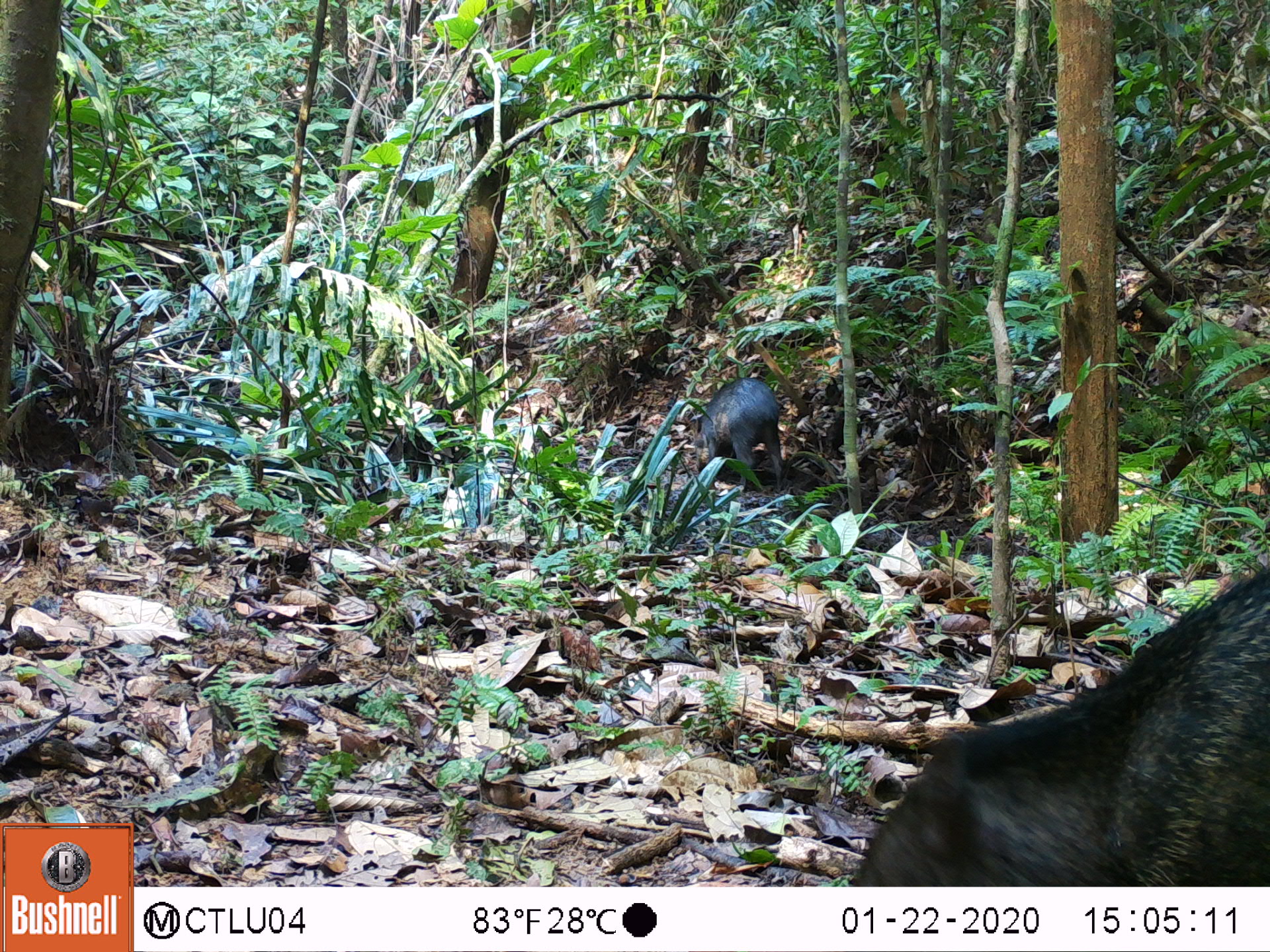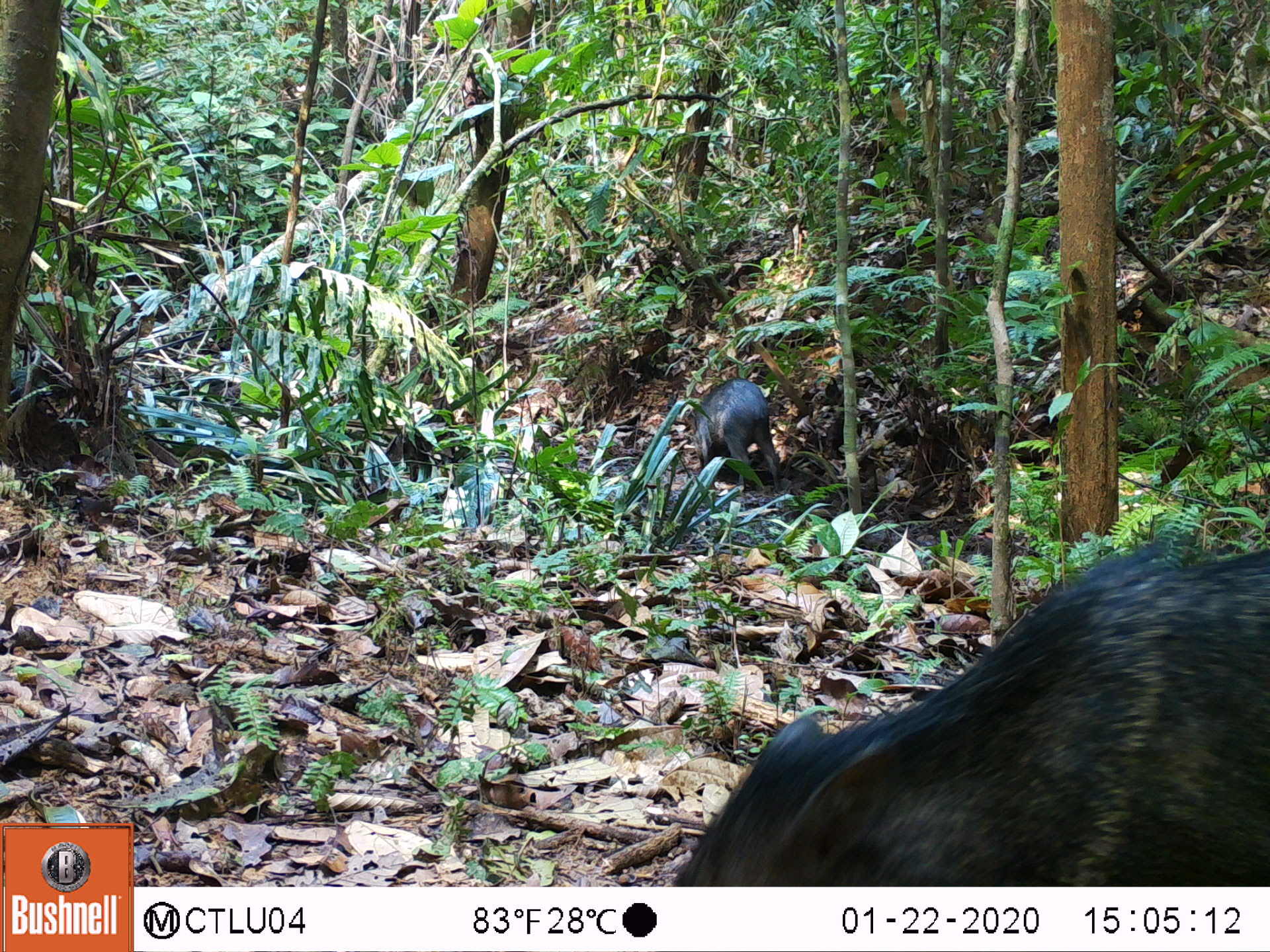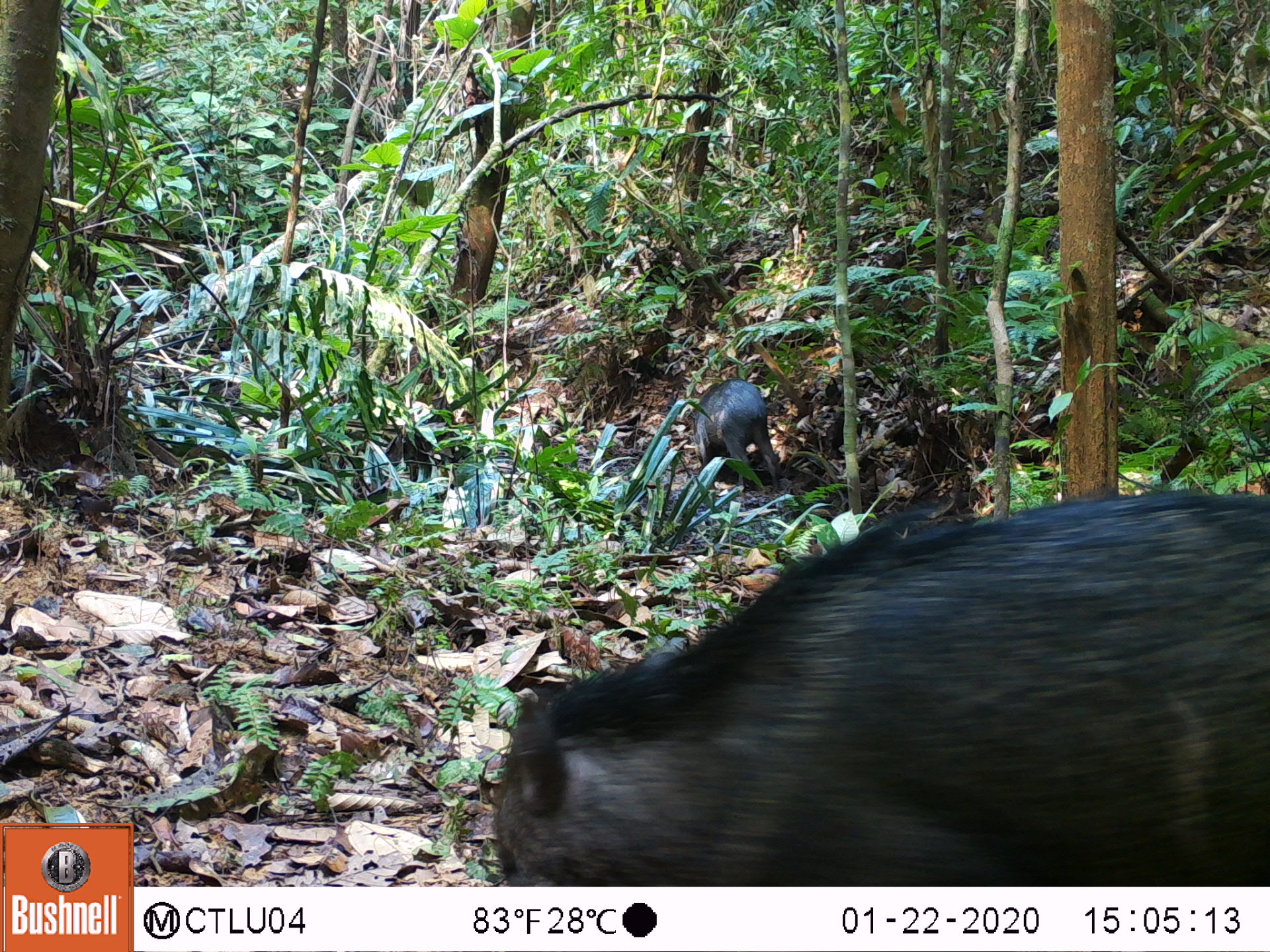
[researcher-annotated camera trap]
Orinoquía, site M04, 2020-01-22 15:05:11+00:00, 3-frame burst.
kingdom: Animalia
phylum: Chordata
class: Mammalia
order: Artiodactyla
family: Tayassuidae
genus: Pecari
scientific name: Pecari tajacu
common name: collared peccary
Collared peccary (Pecari tajacu).